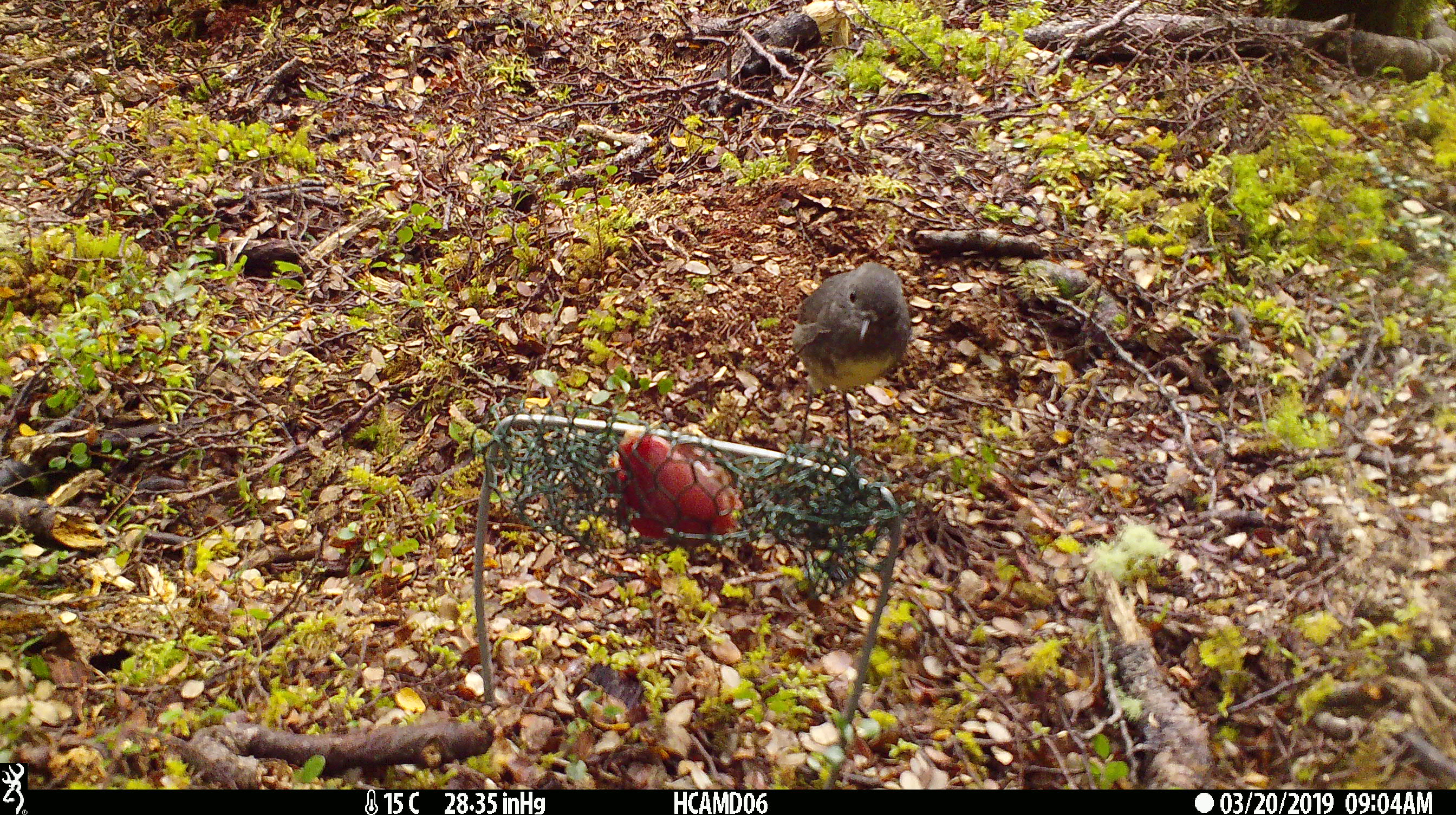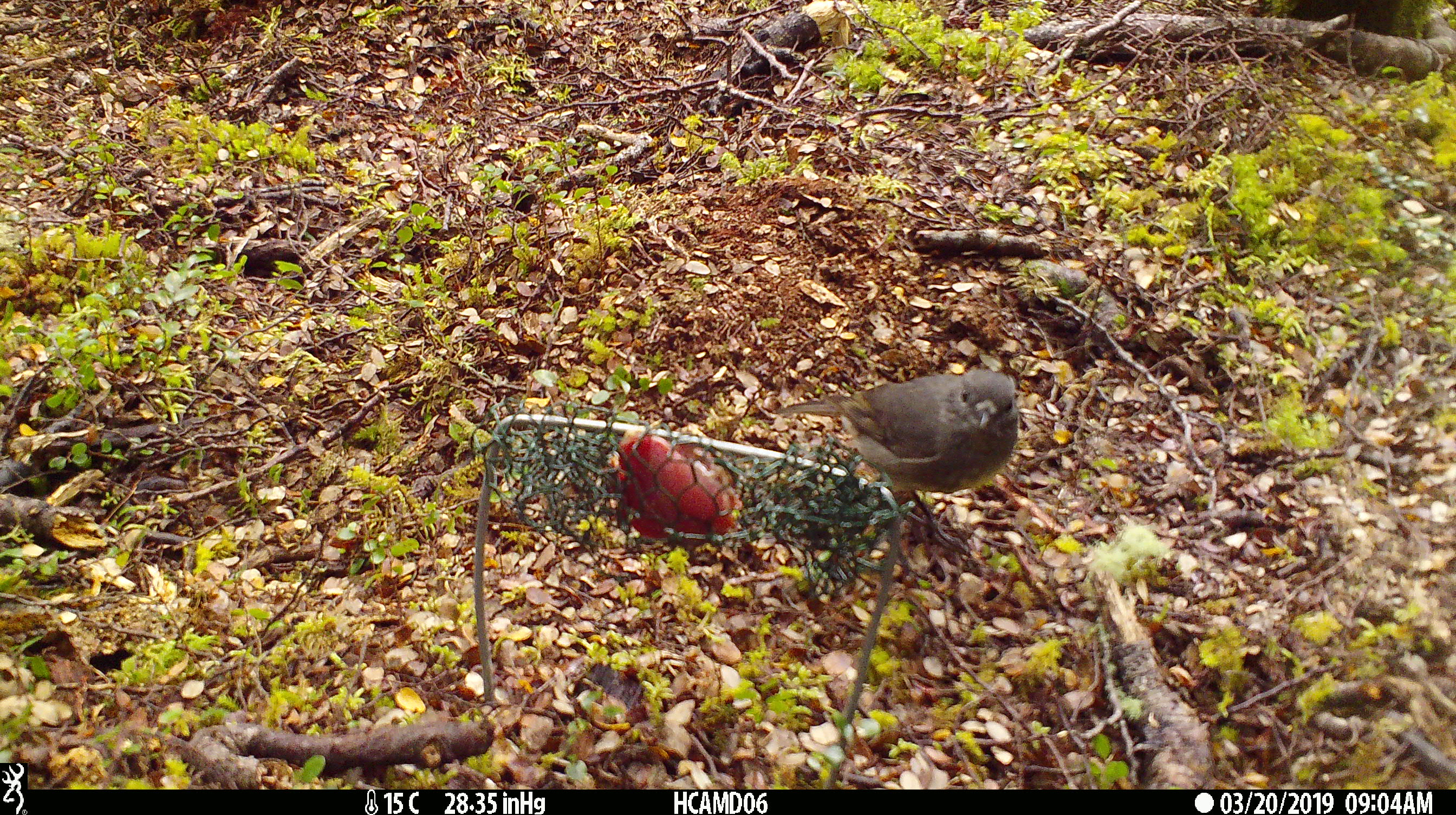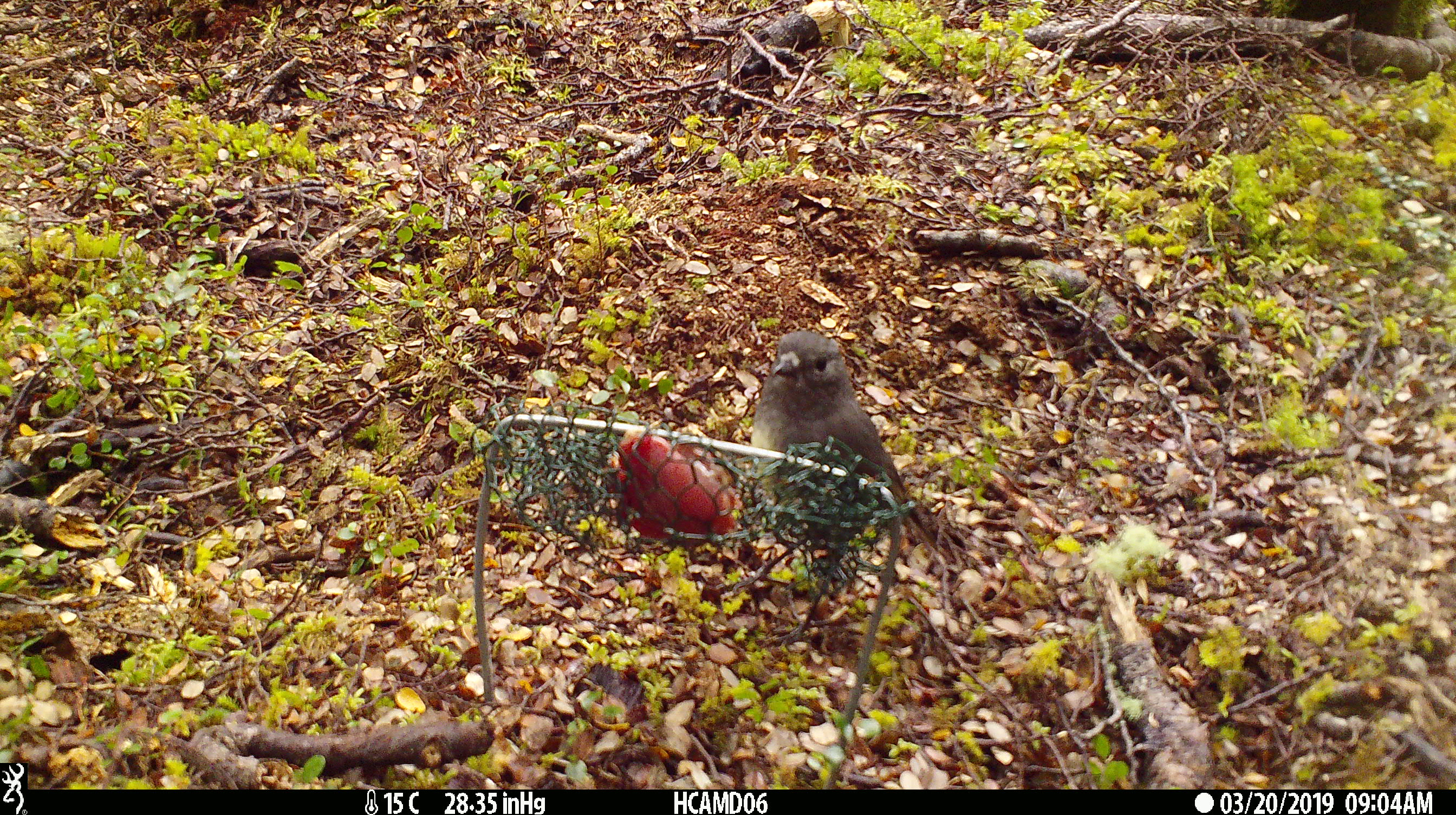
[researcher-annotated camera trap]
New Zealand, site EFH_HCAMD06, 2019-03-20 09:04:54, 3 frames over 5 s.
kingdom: Animalia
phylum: Chordata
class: Aves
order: Passeriformes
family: Petroicidae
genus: Petroica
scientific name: Petroica australis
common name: new zealand robin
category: robin